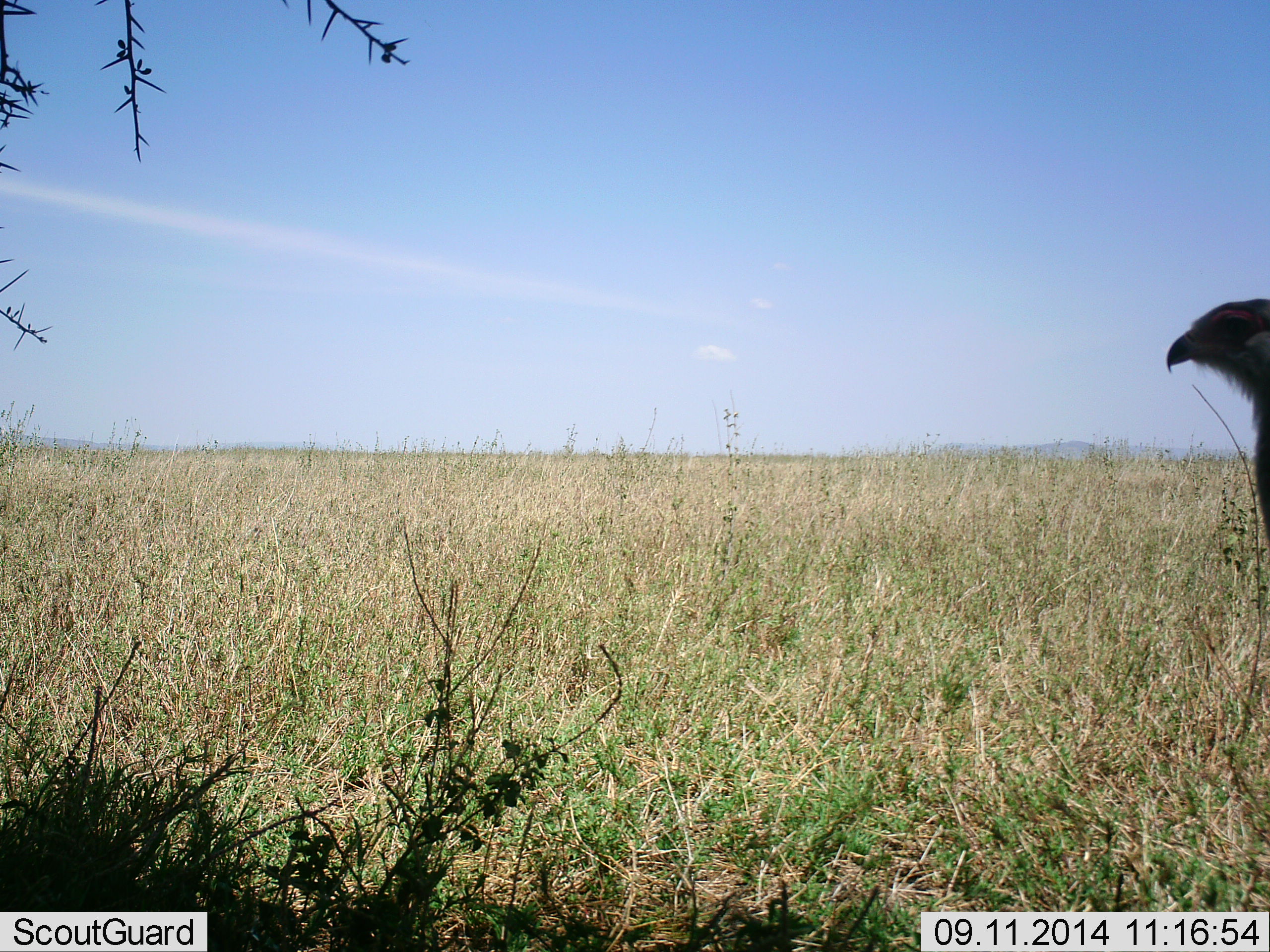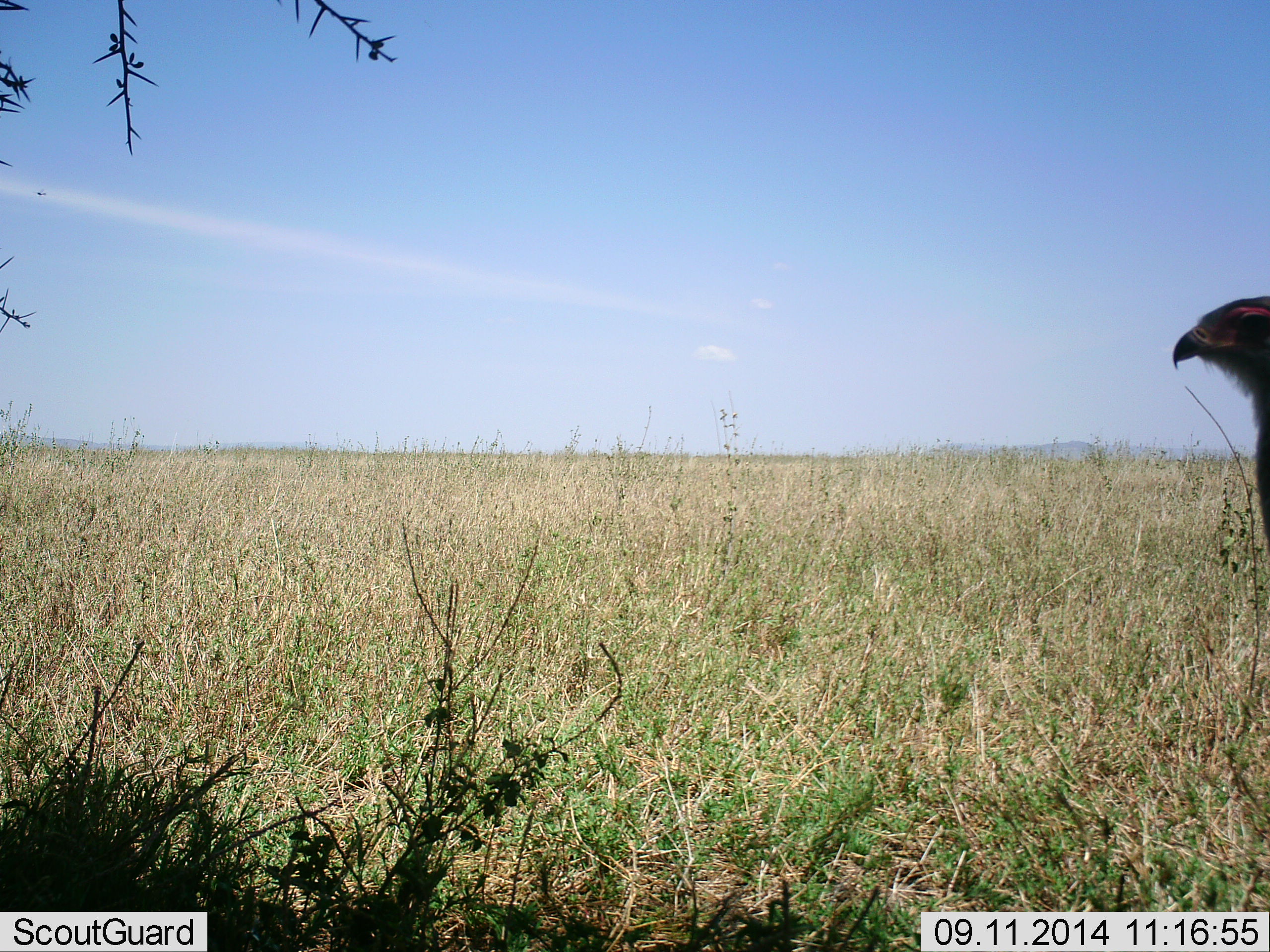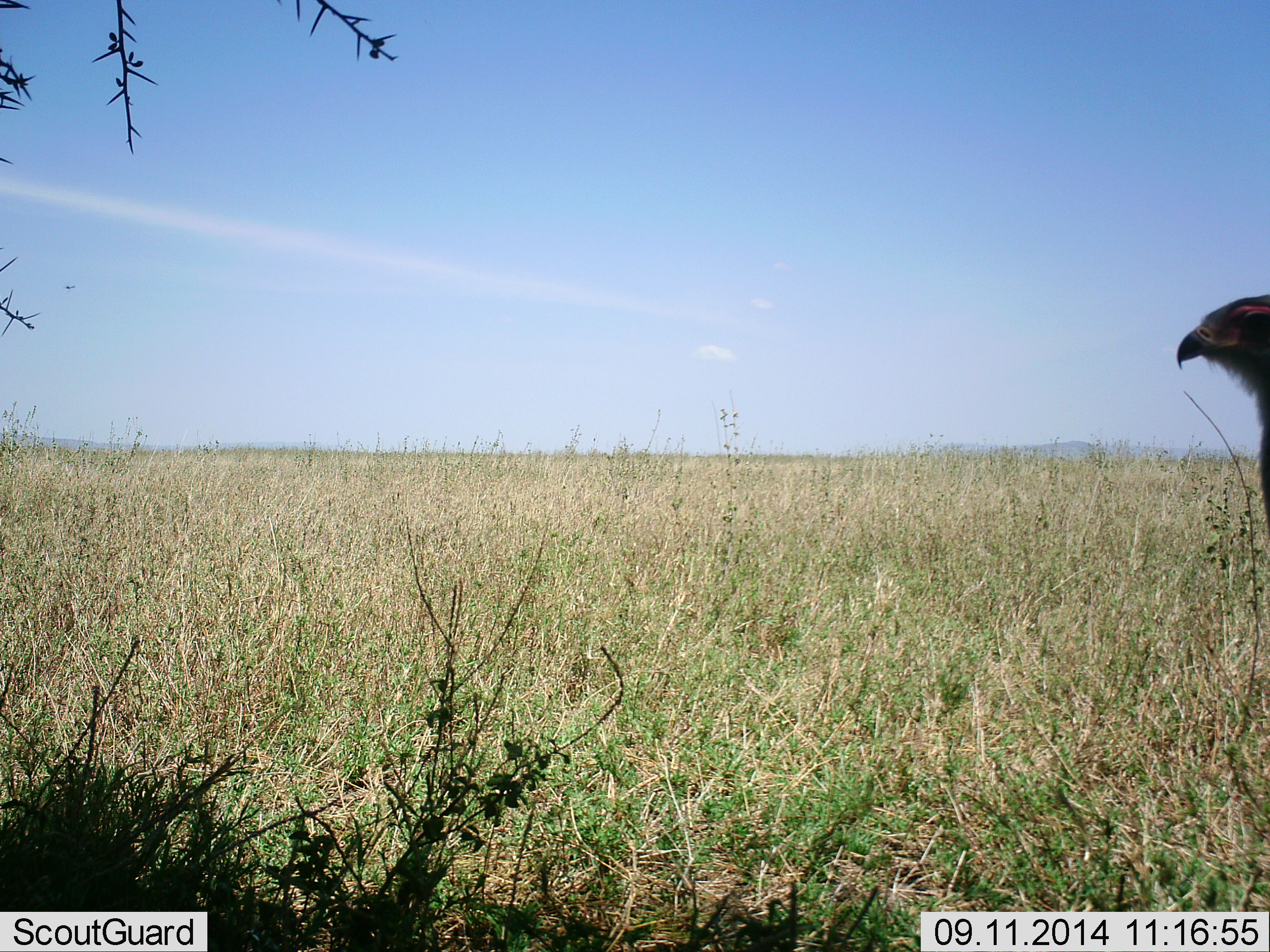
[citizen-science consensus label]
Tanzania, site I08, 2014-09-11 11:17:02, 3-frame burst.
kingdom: Animalia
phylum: Chordata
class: Aves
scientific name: Aves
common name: bird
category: otherbird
Otherbird (bird) (Aves), count 1. Behavior (volunteer vote fractions): standing 100%, resting 0%, moving 0%, interacting 0%. Young present (vote fraction): 0%. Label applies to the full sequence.